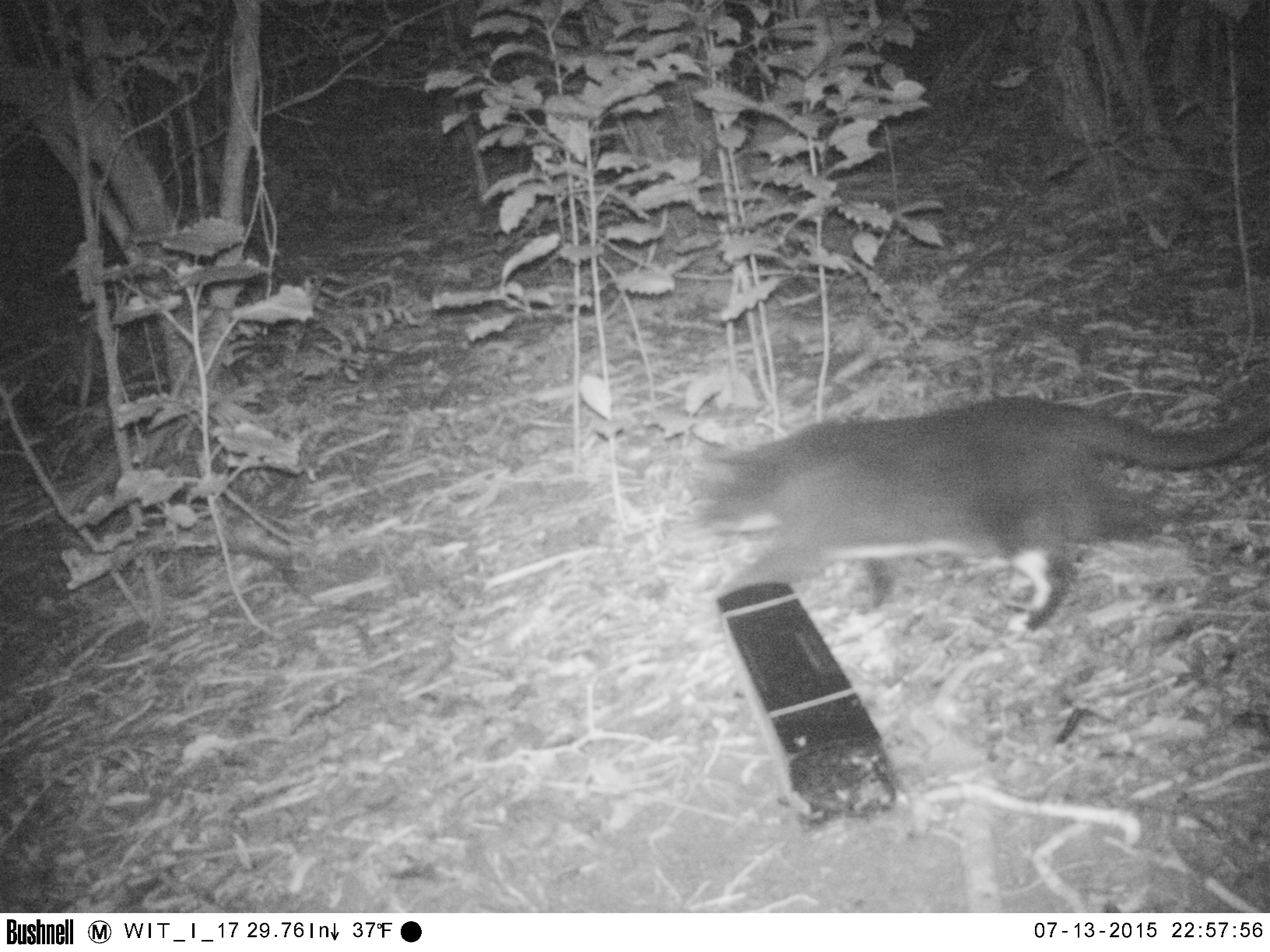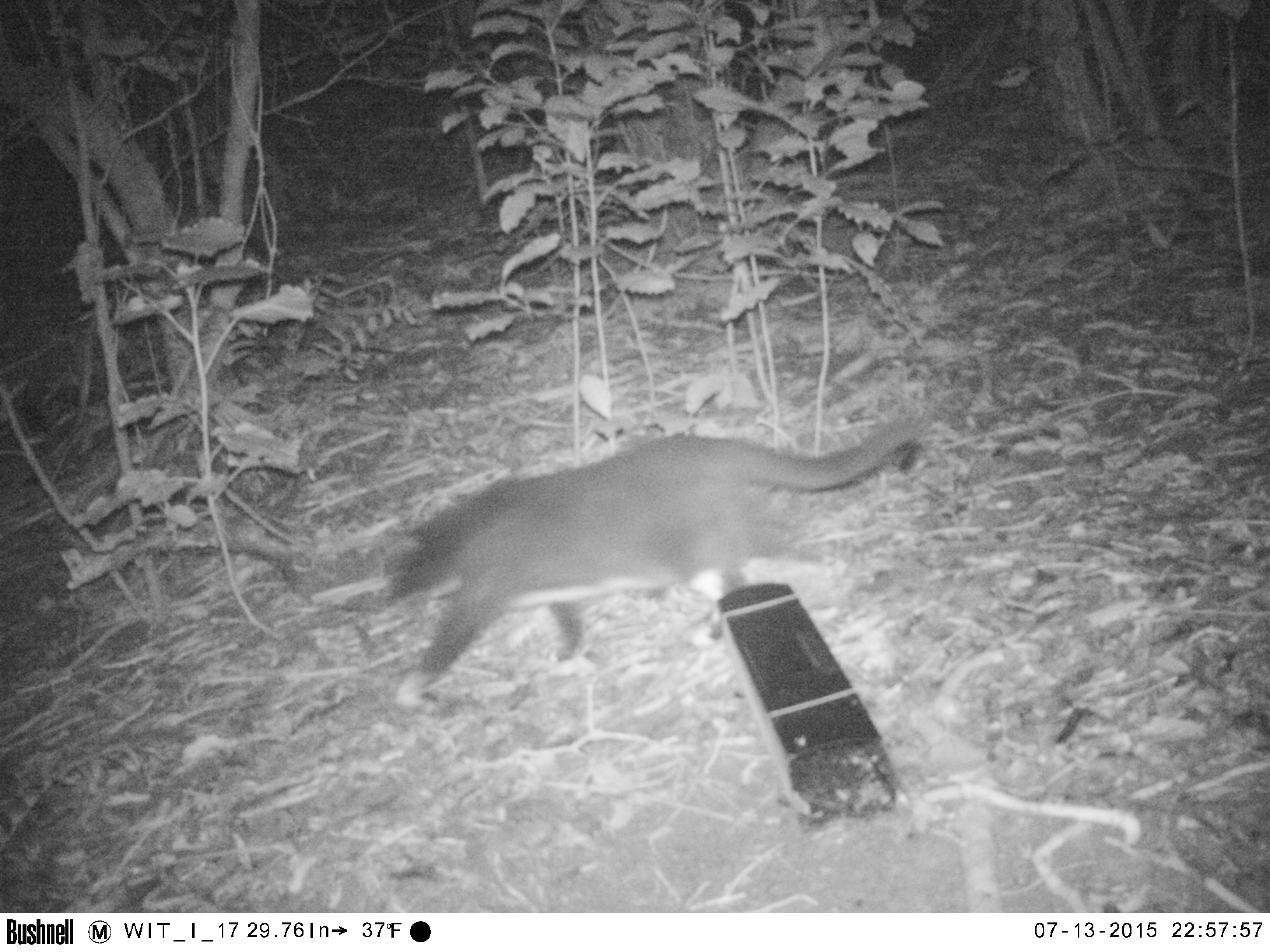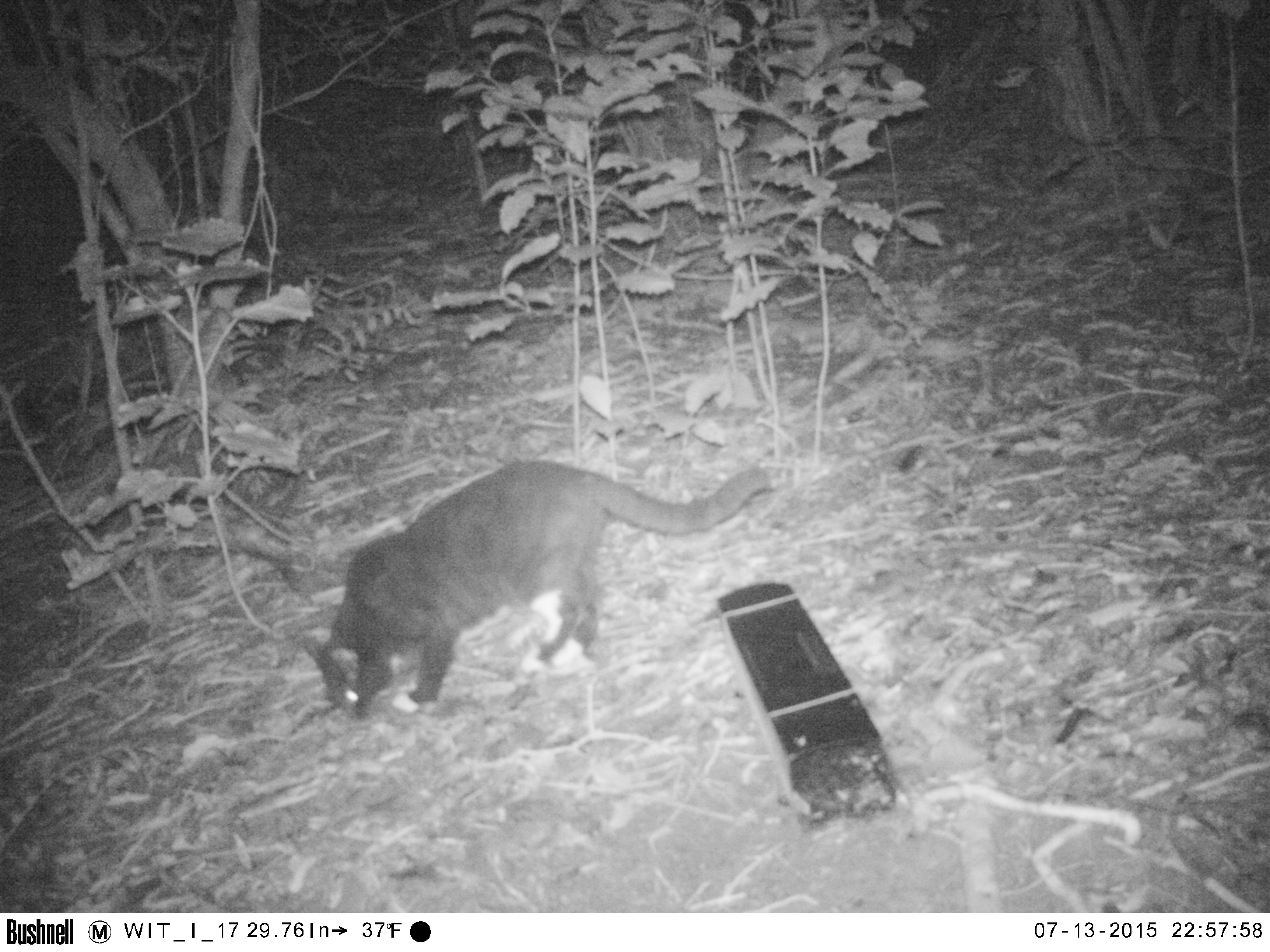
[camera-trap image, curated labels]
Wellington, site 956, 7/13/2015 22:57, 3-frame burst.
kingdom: Animalia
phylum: Chordata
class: Mammalia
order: Carnivora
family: Felidae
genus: Felis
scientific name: Felis catus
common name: cat